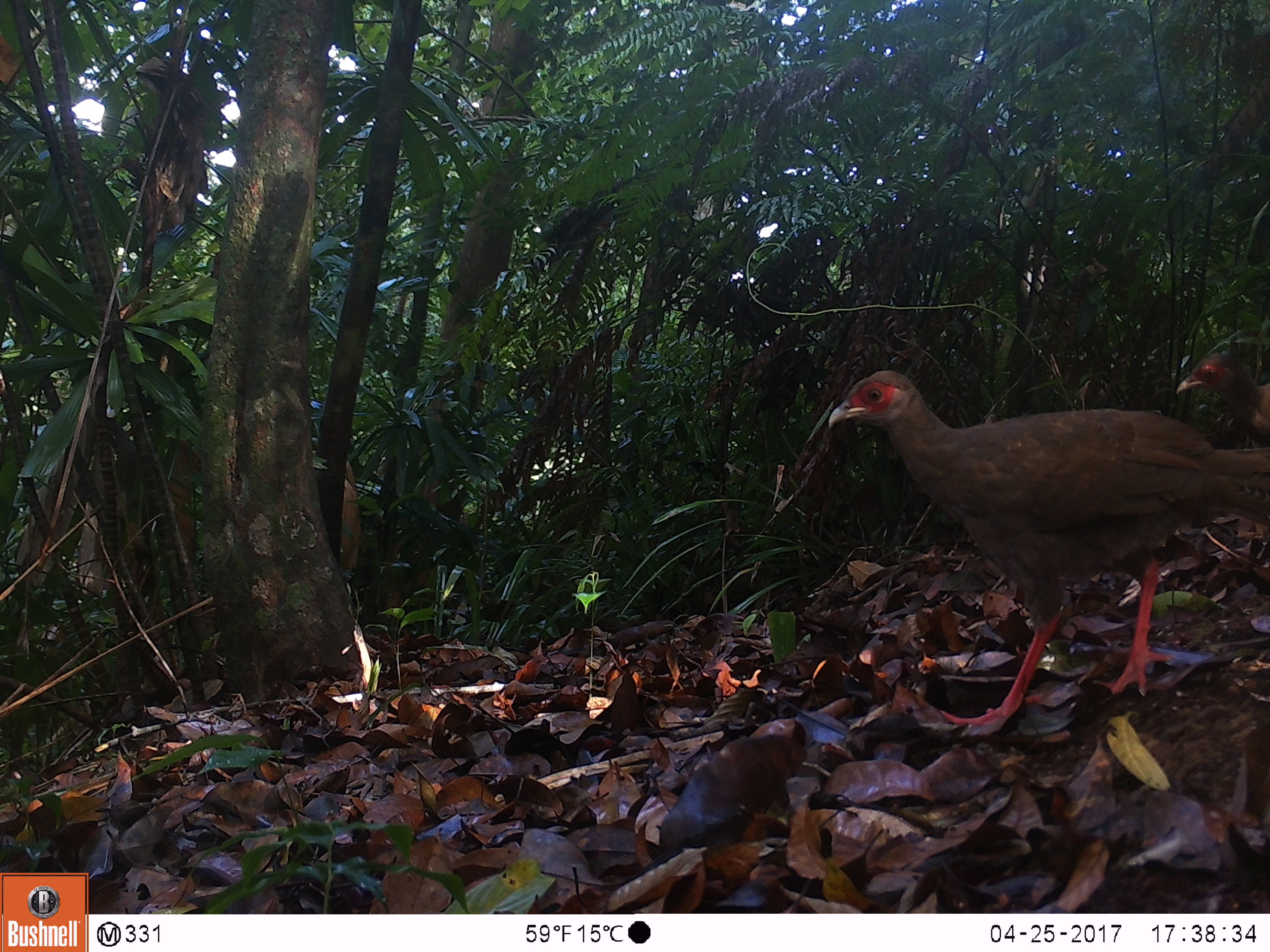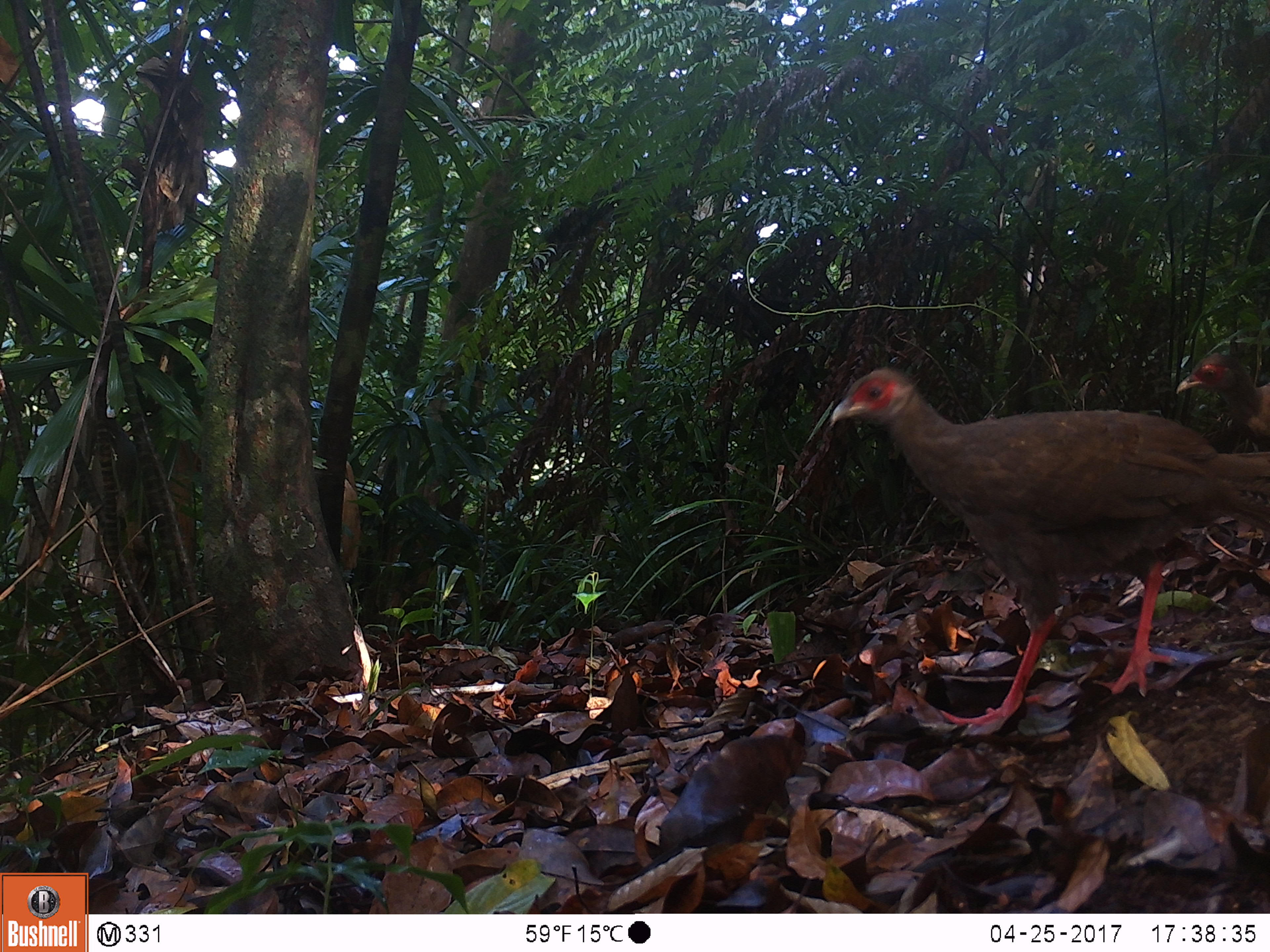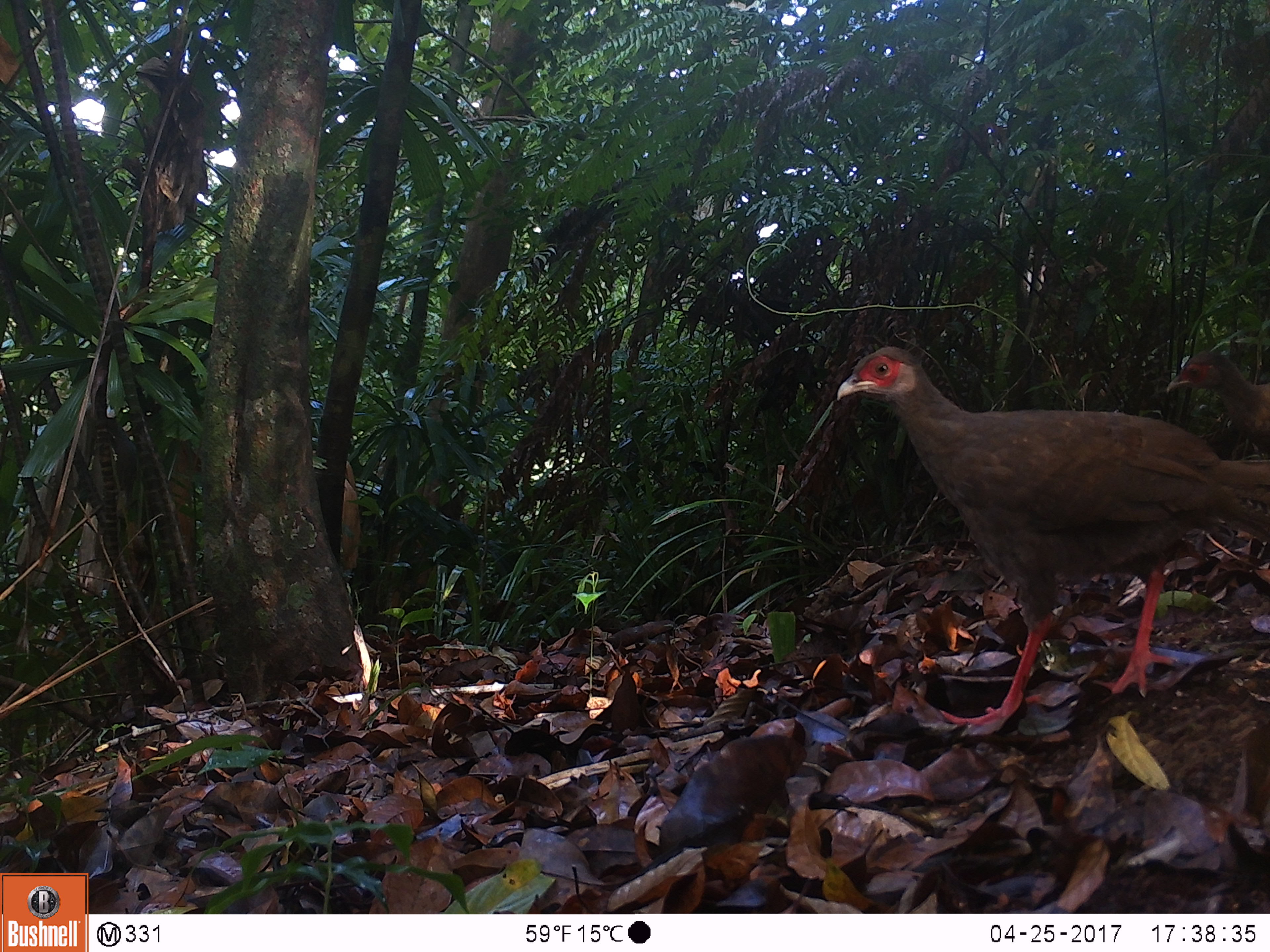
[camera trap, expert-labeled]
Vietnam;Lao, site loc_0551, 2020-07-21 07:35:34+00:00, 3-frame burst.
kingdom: Animalia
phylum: Chordata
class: Aves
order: Galliformes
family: Phasianidae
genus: Lophura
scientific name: Lophura nycthemera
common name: silver pheasant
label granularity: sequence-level